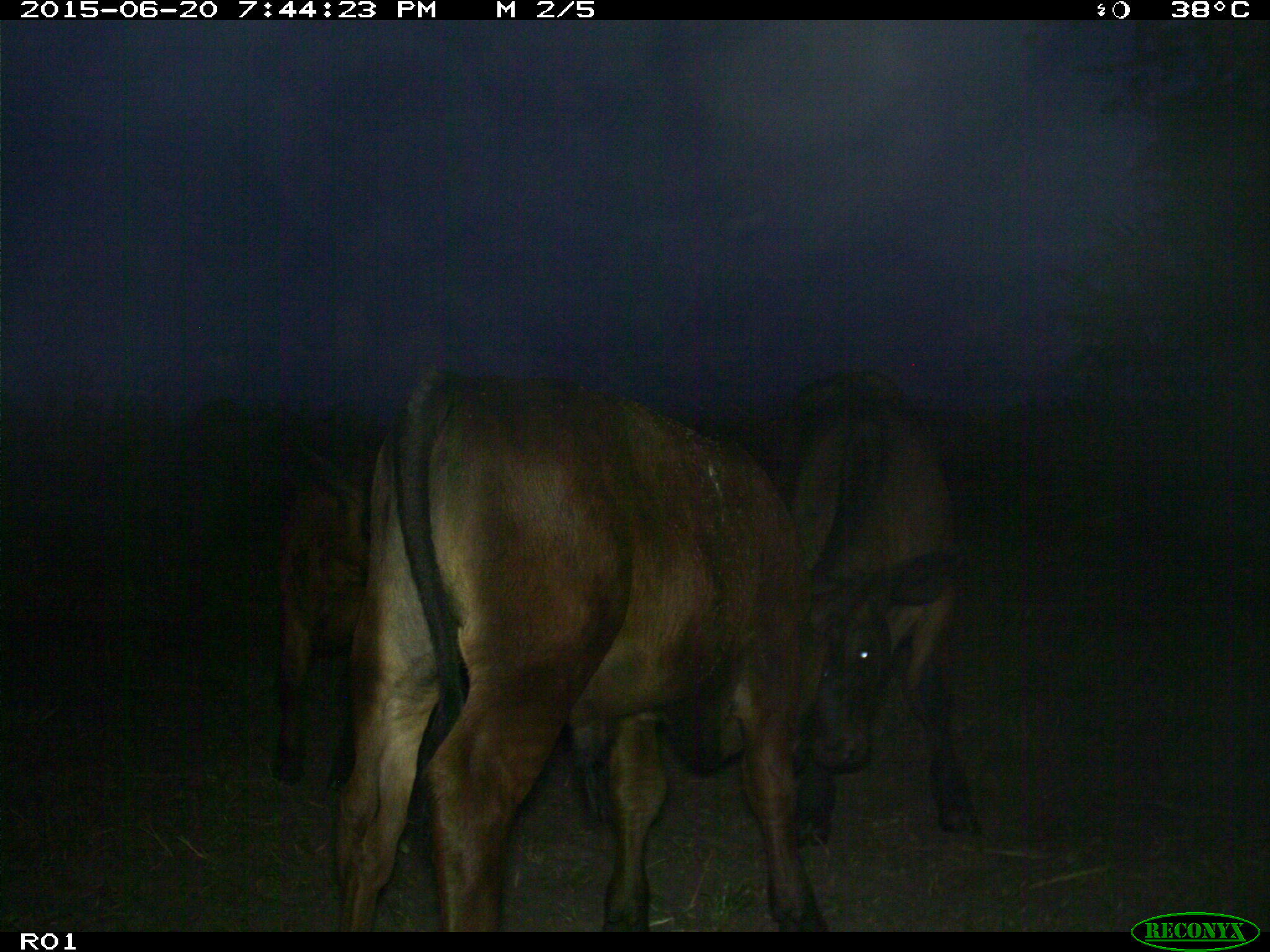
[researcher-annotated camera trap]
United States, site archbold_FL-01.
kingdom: Animalia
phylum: Chordata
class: Mammalia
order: Artiodactyla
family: Bovidae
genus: Bos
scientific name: Bos taurus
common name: domestic cow